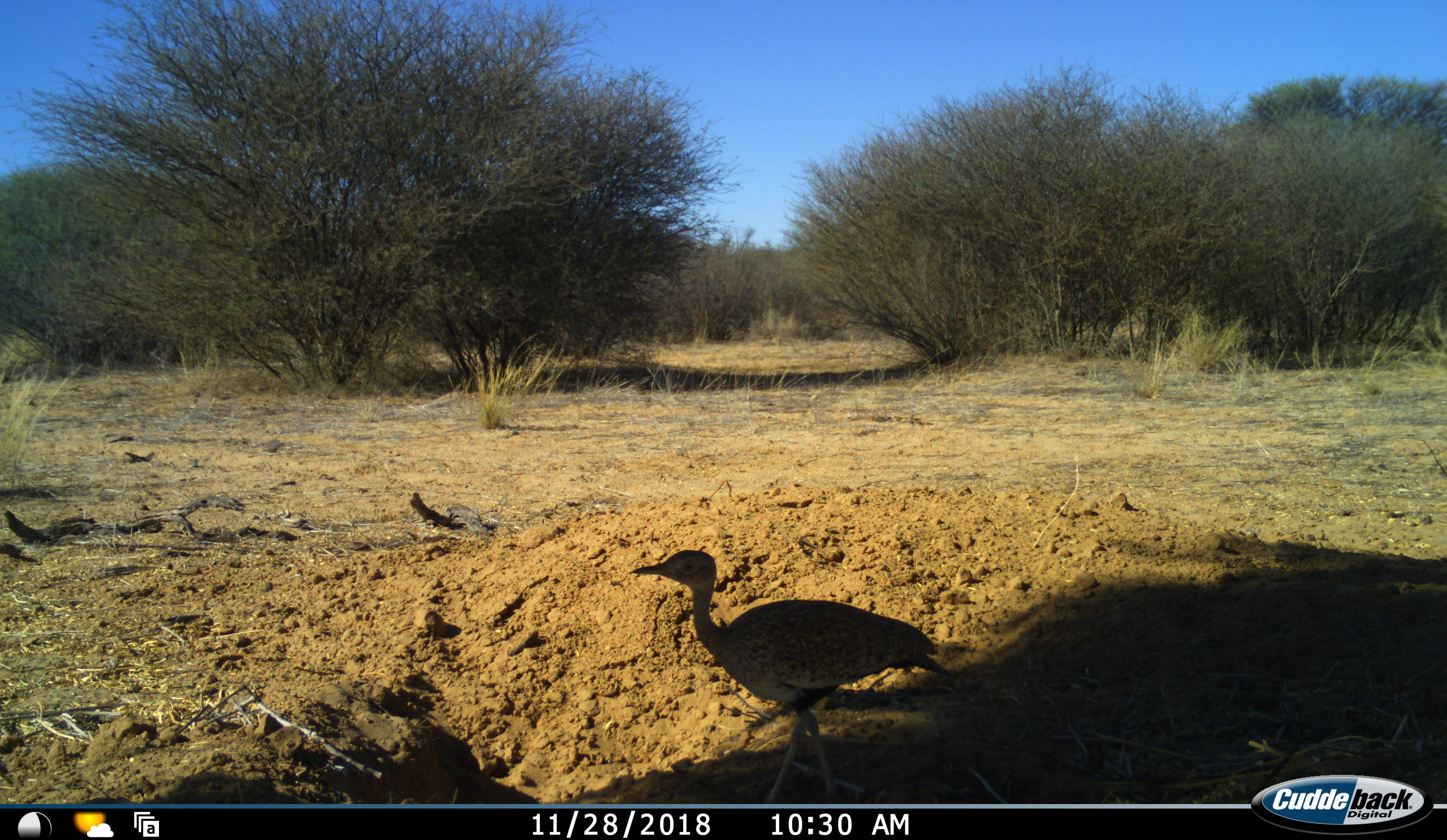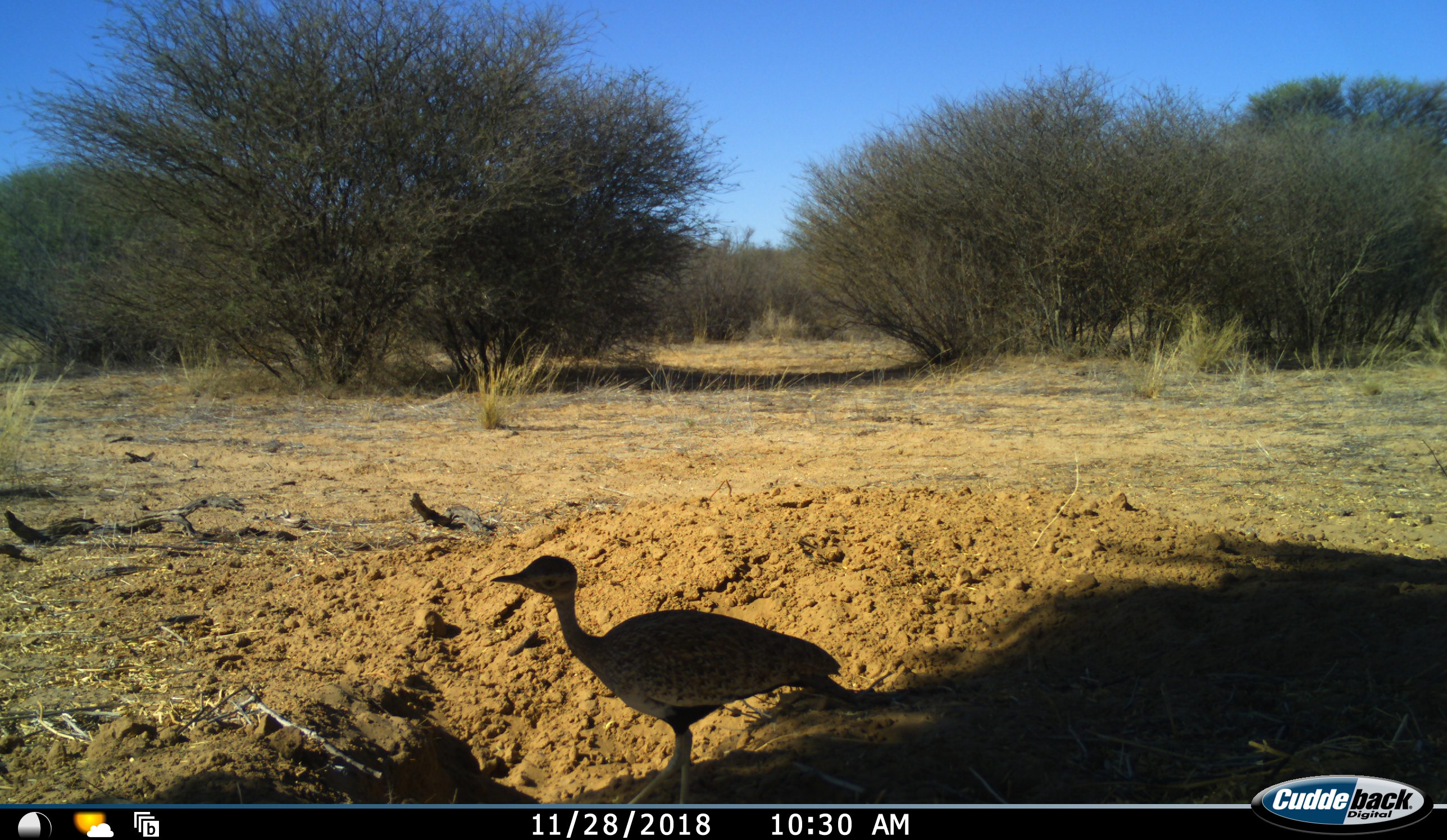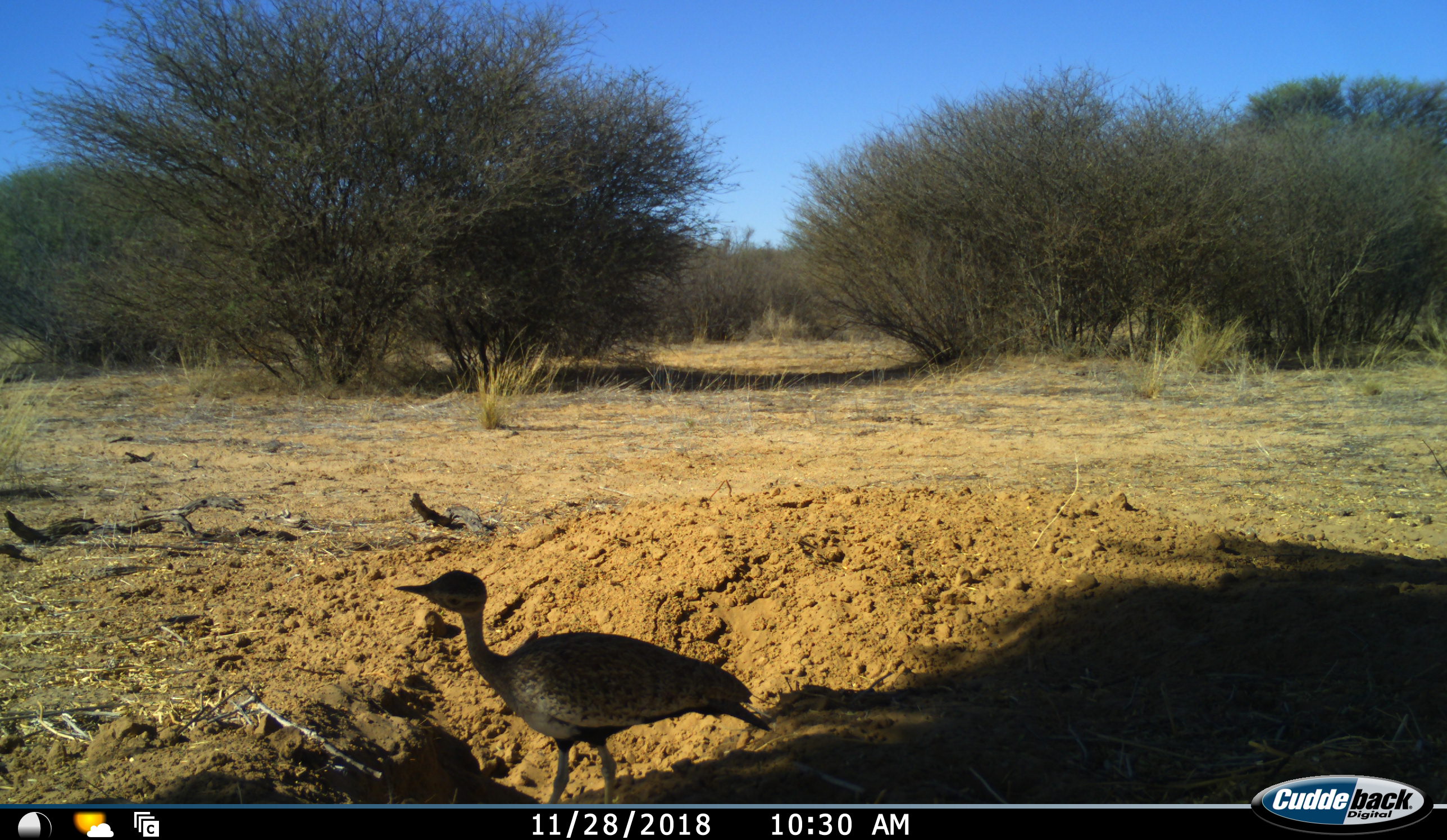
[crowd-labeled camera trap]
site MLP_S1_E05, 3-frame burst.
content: unidentified animal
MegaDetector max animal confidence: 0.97